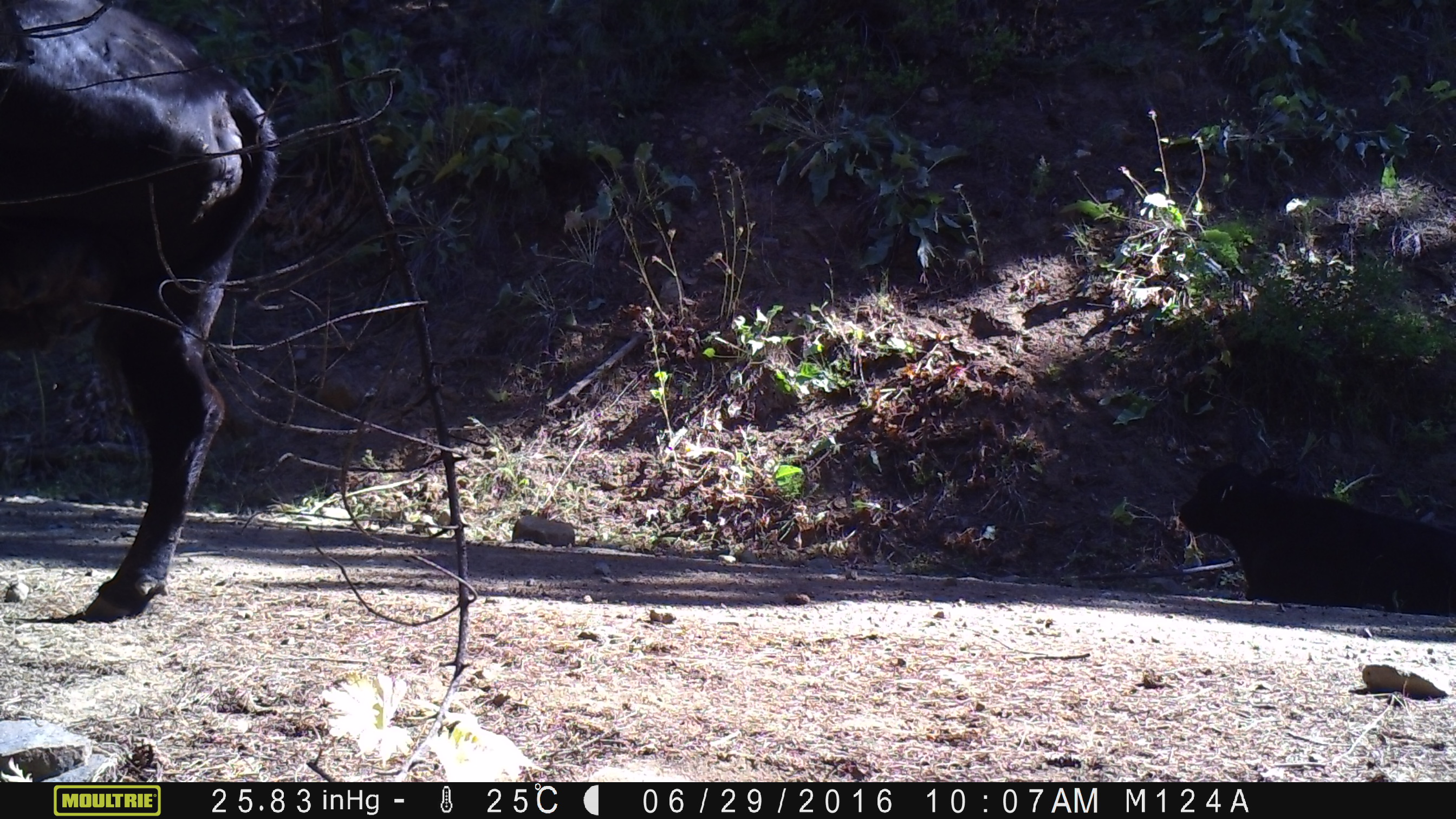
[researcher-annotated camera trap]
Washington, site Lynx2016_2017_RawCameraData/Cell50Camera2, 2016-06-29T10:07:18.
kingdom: Animalia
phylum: Chordata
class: Mammalia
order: Artiodactyla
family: Bovidae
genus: Bos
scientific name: Bos taurus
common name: domestic cattle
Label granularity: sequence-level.